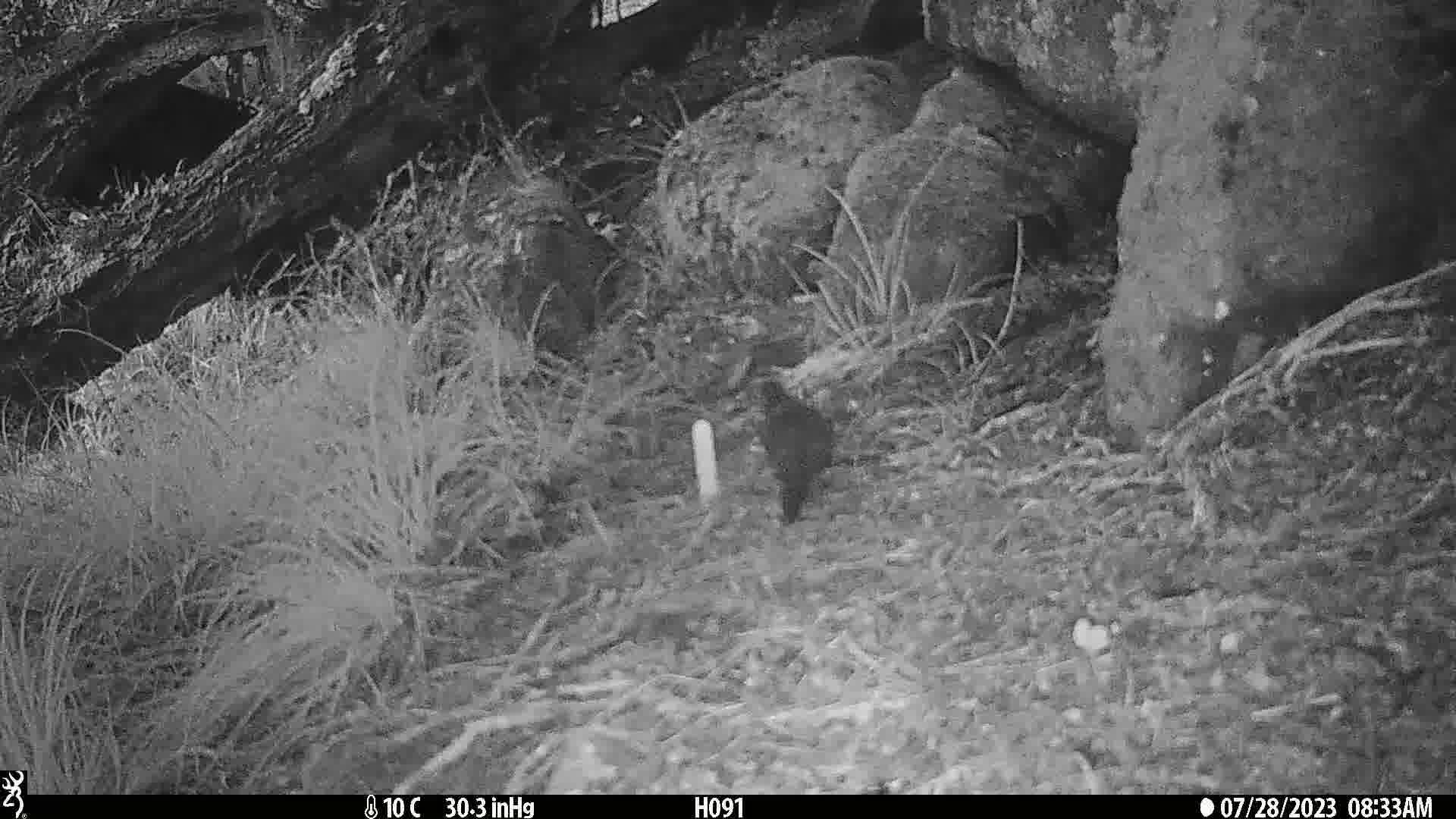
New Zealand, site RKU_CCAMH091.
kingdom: Animalia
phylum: Chordata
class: Aves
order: Passeriformes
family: Turdidae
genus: Turdus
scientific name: Turdus merula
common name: eurasian blackbird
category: blackbird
Blackbird (eurasian blackbird) (Turdus merula).